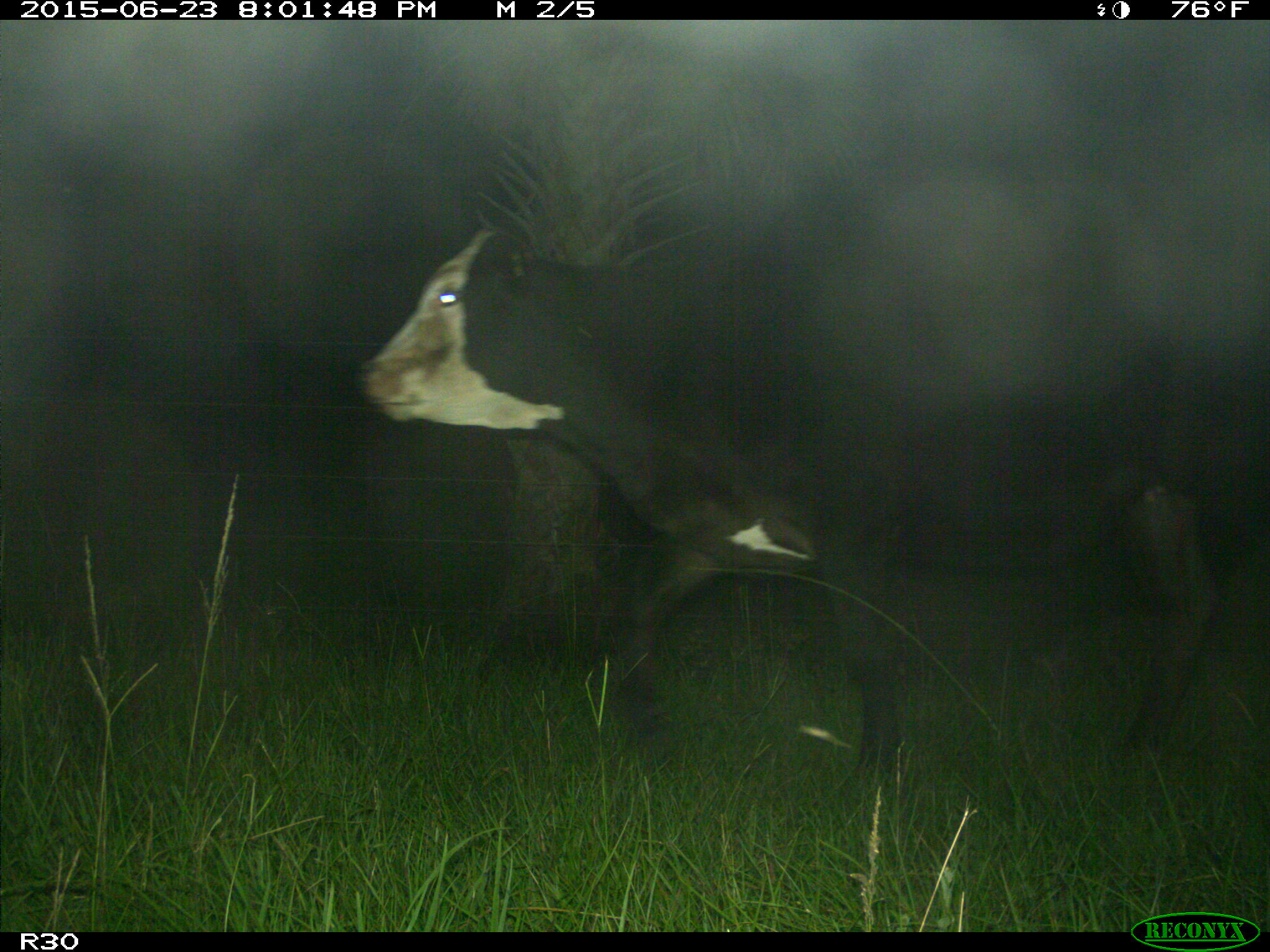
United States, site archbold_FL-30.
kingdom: Animalia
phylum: Chordata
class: Mammalia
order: Artiodactyla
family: Bovidae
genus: Bos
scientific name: Bos taurus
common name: domestic cow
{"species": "Bos taurus (domestic cow)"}